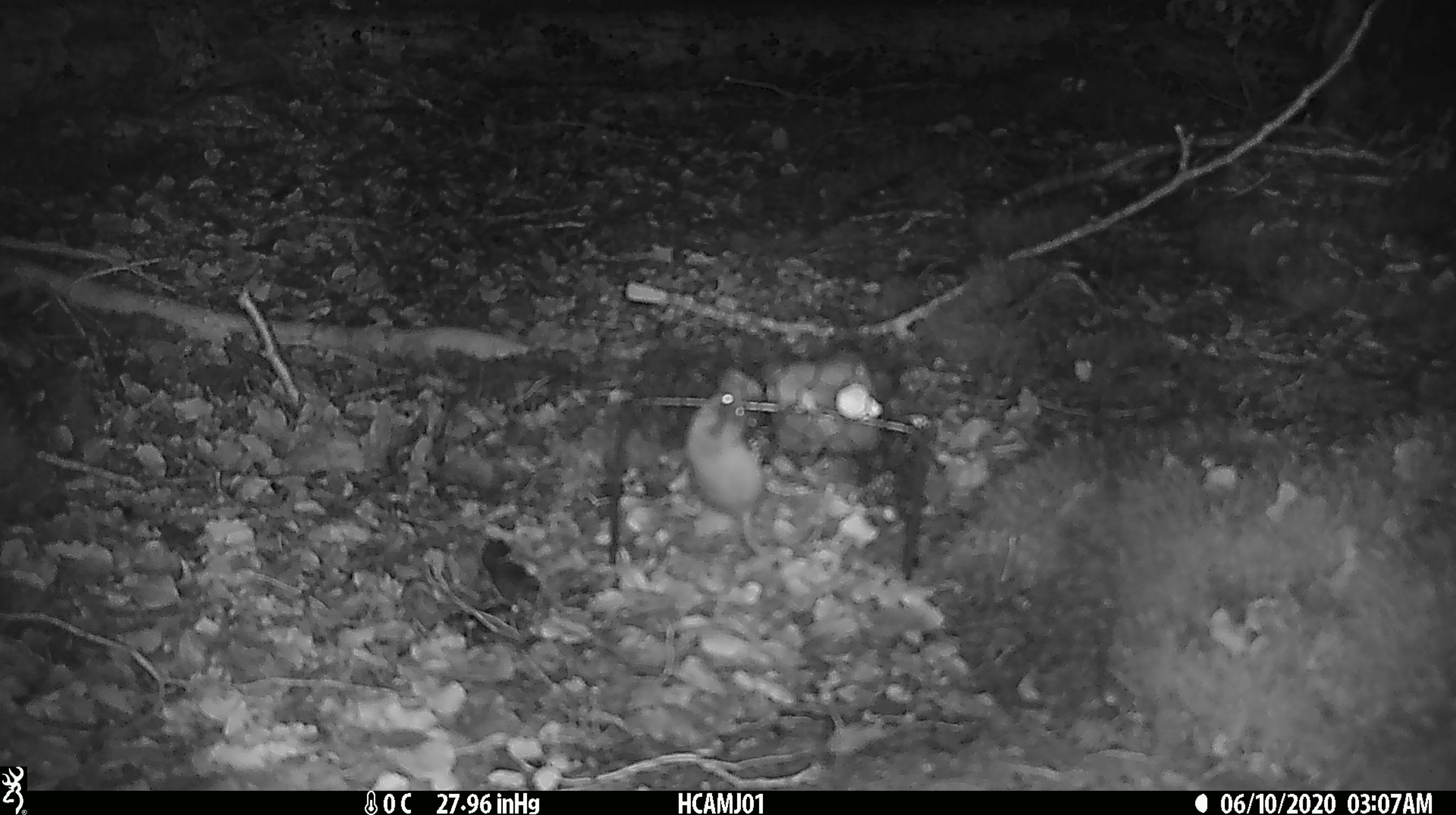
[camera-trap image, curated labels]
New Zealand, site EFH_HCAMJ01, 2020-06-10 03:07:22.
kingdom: Animalia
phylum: Chordata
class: Mammalia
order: Rodentia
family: Muridae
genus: Mus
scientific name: Mus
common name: mouse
Mouse (Mus).